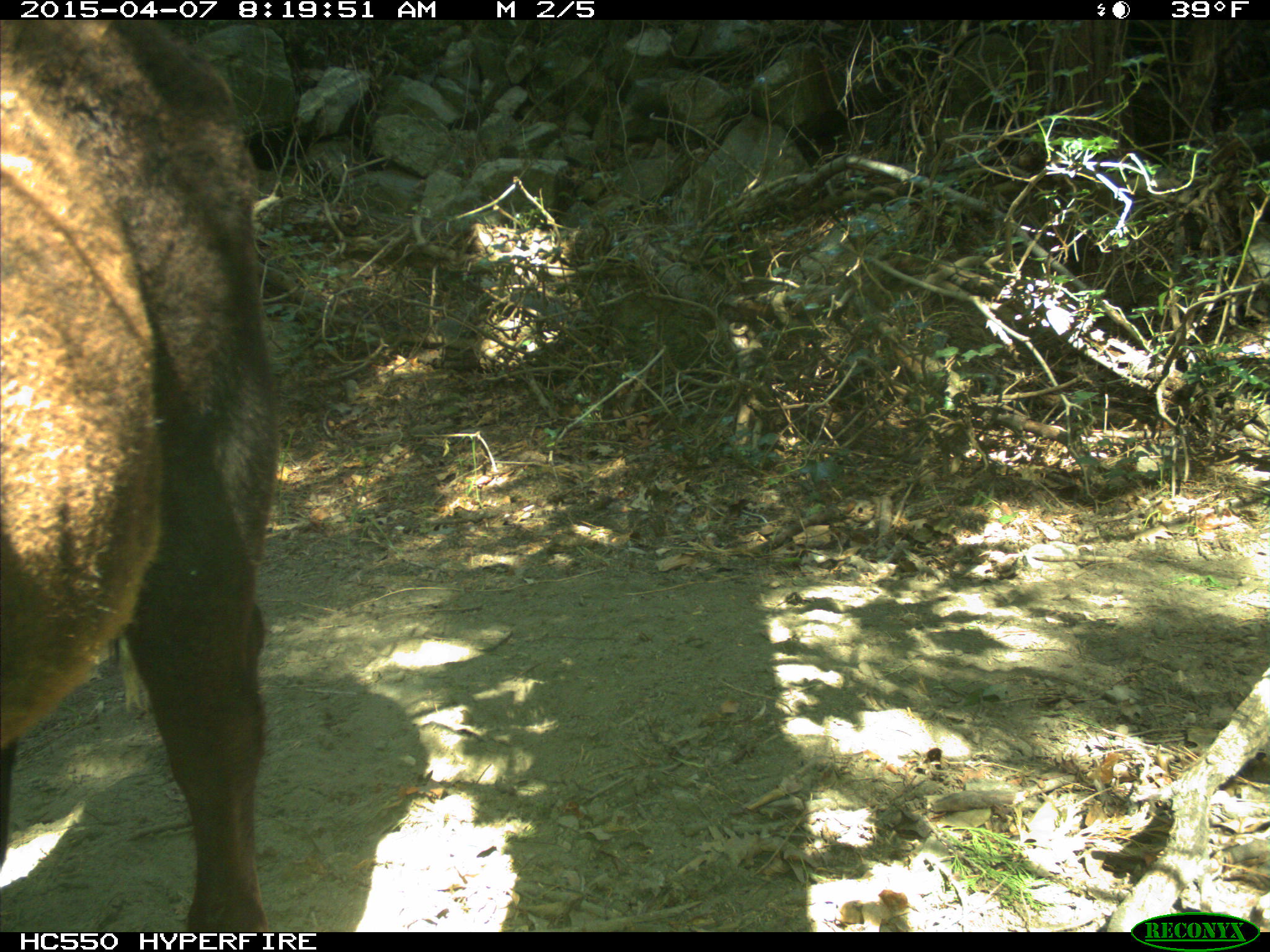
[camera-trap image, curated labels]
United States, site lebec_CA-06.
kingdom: Animalia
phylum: Chordata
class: Mammalia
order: Artiodactyla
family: Bovidae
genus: Bos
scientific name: Bos taurus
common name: domestic cow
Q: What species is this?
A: Bos taurus (domestic cow).